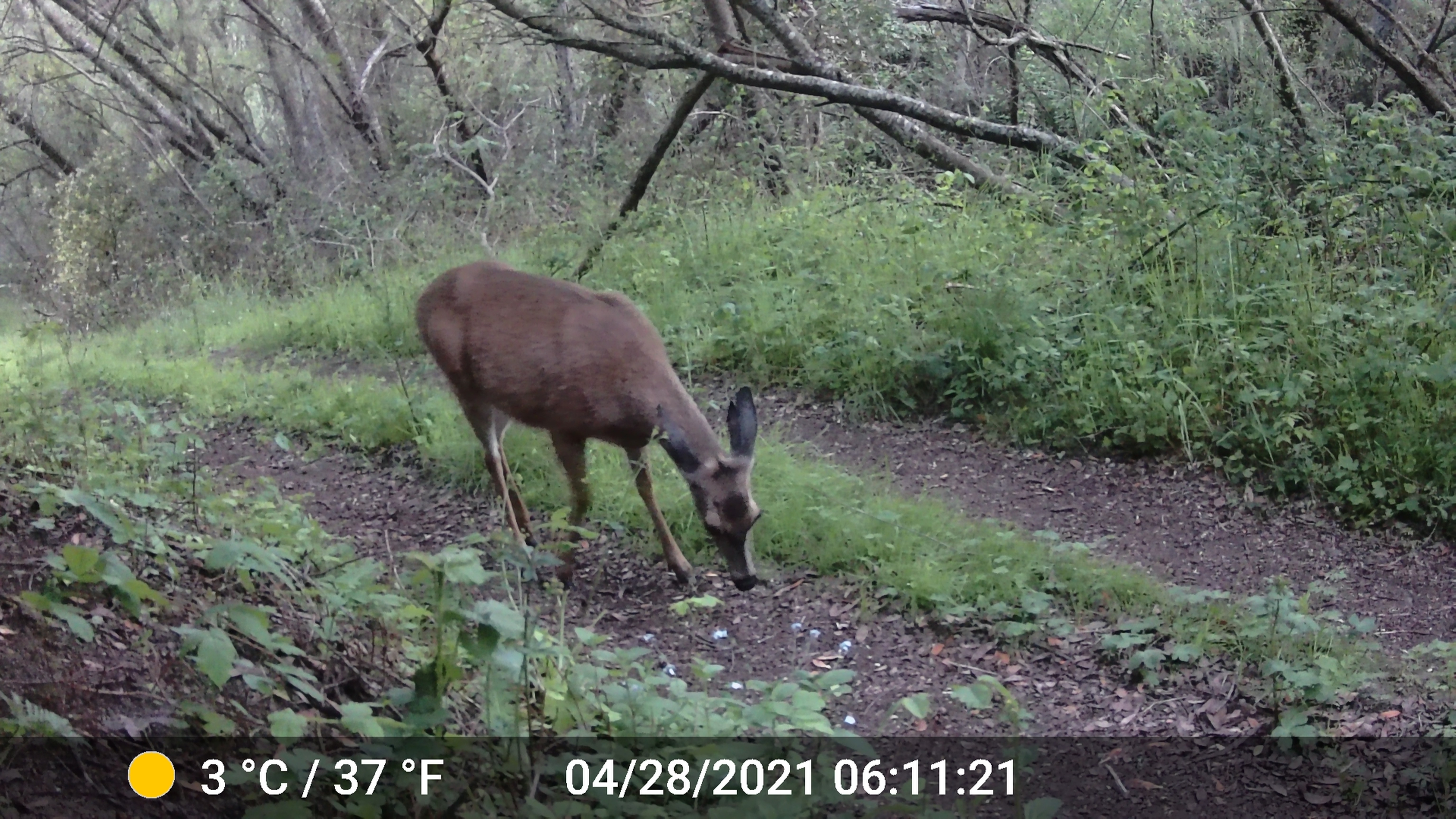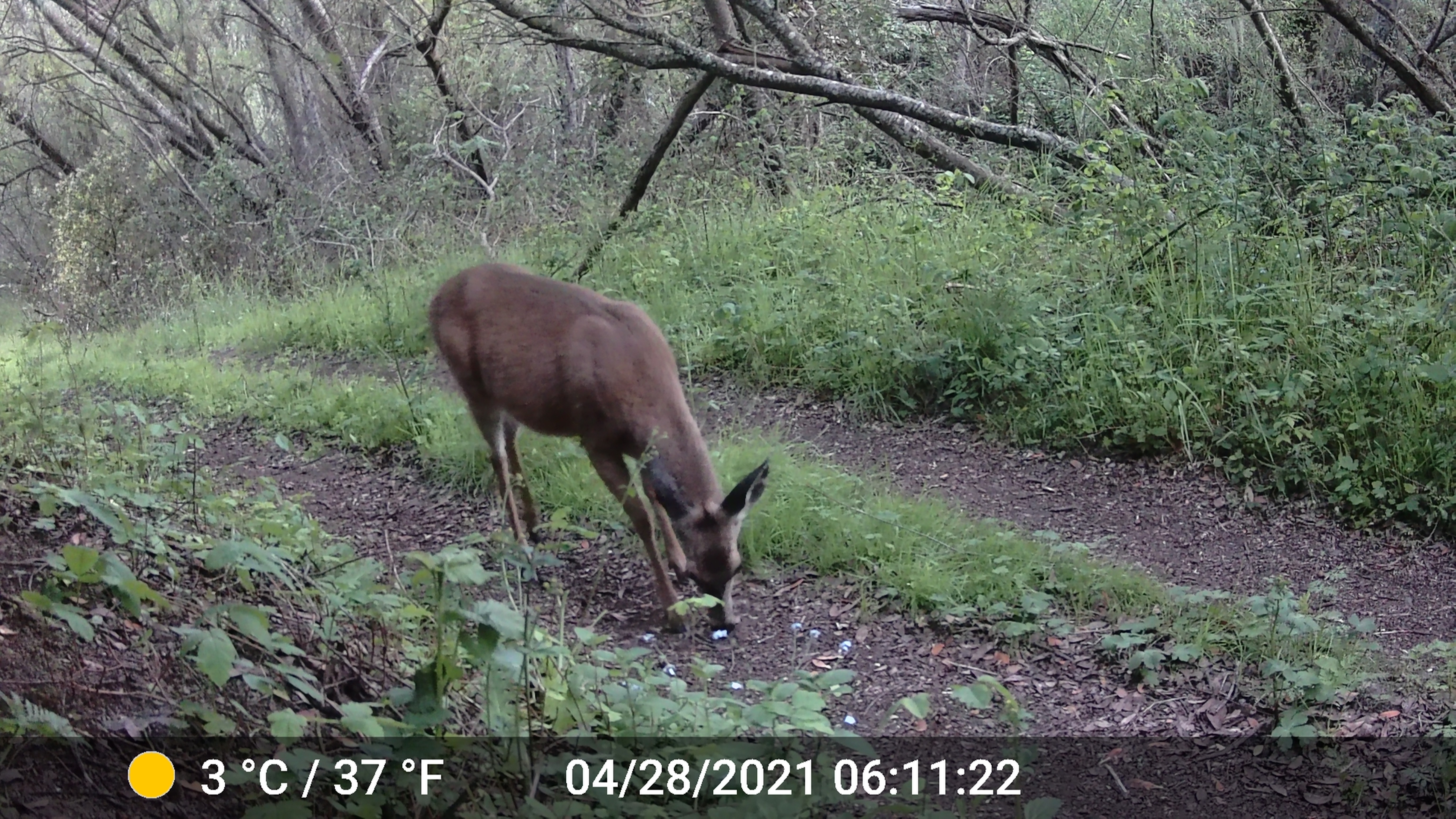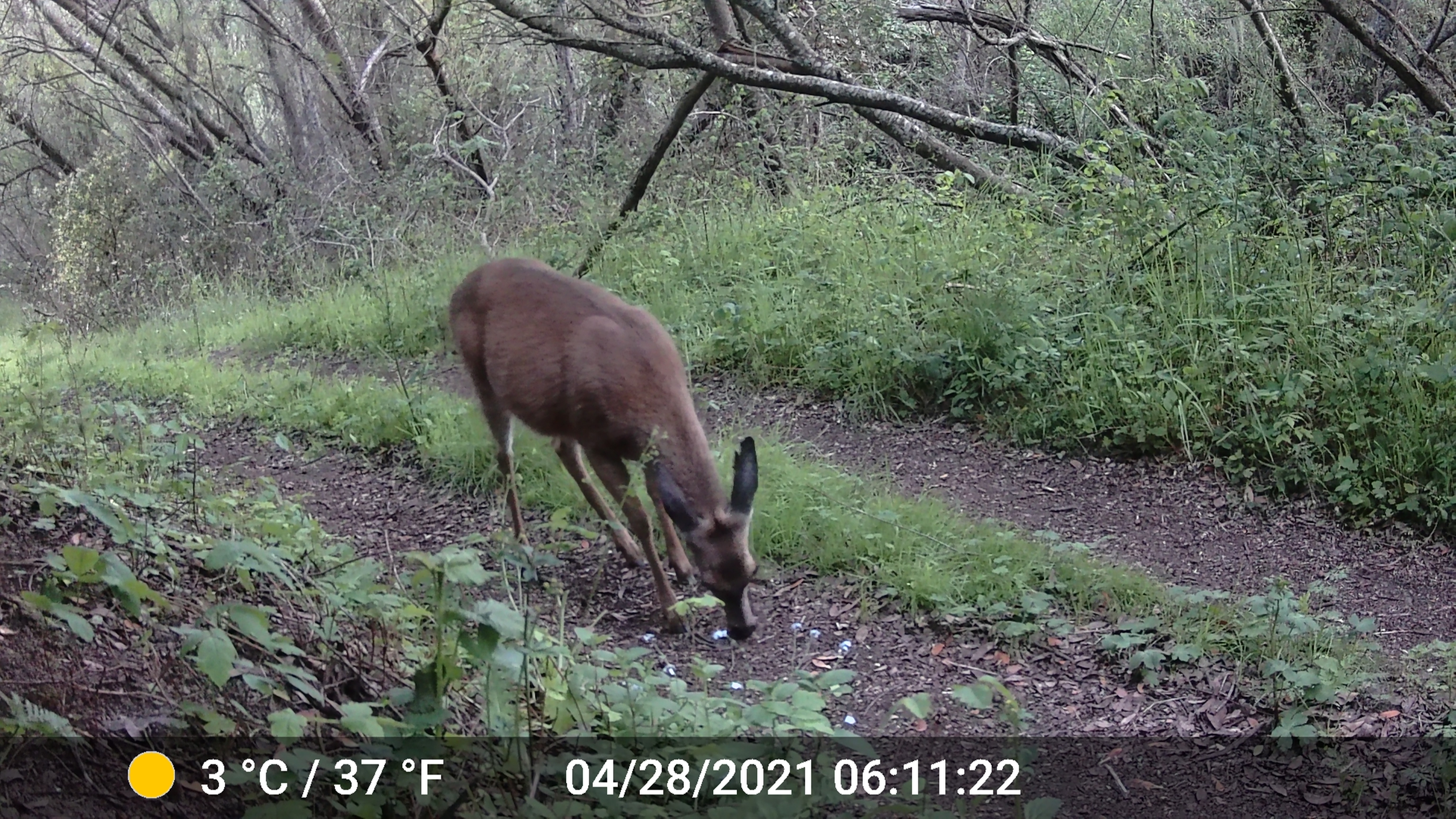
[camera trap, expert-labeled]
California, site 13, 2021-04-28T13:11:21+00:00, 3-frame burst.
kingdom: Animalia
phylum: Chordata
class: Mammalia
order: Artiodactyla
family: Cervidae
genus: Odocoileus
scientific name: Odocoileus hemionus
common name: mule deer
Mule deer (Odocoileus hemionus).